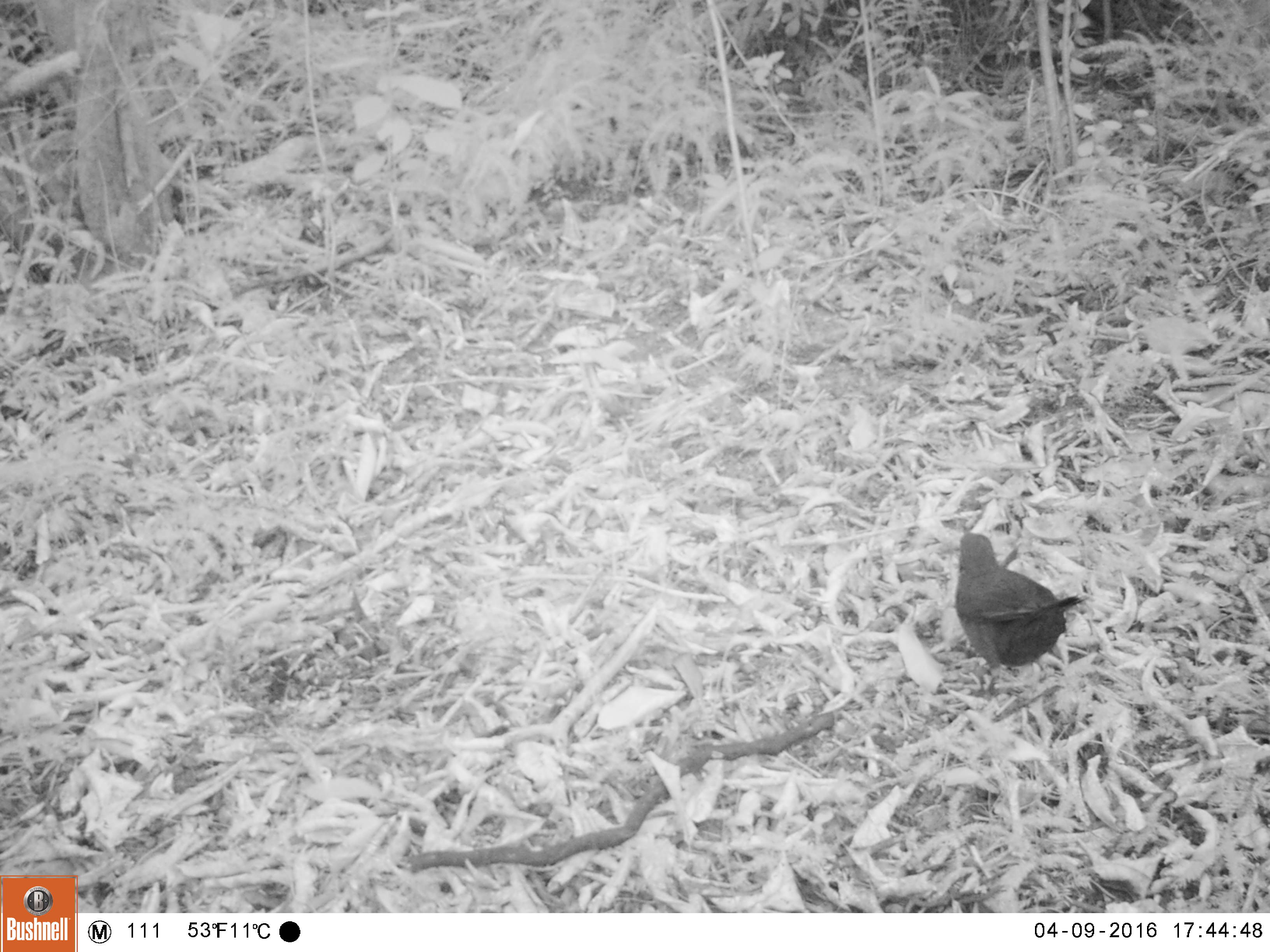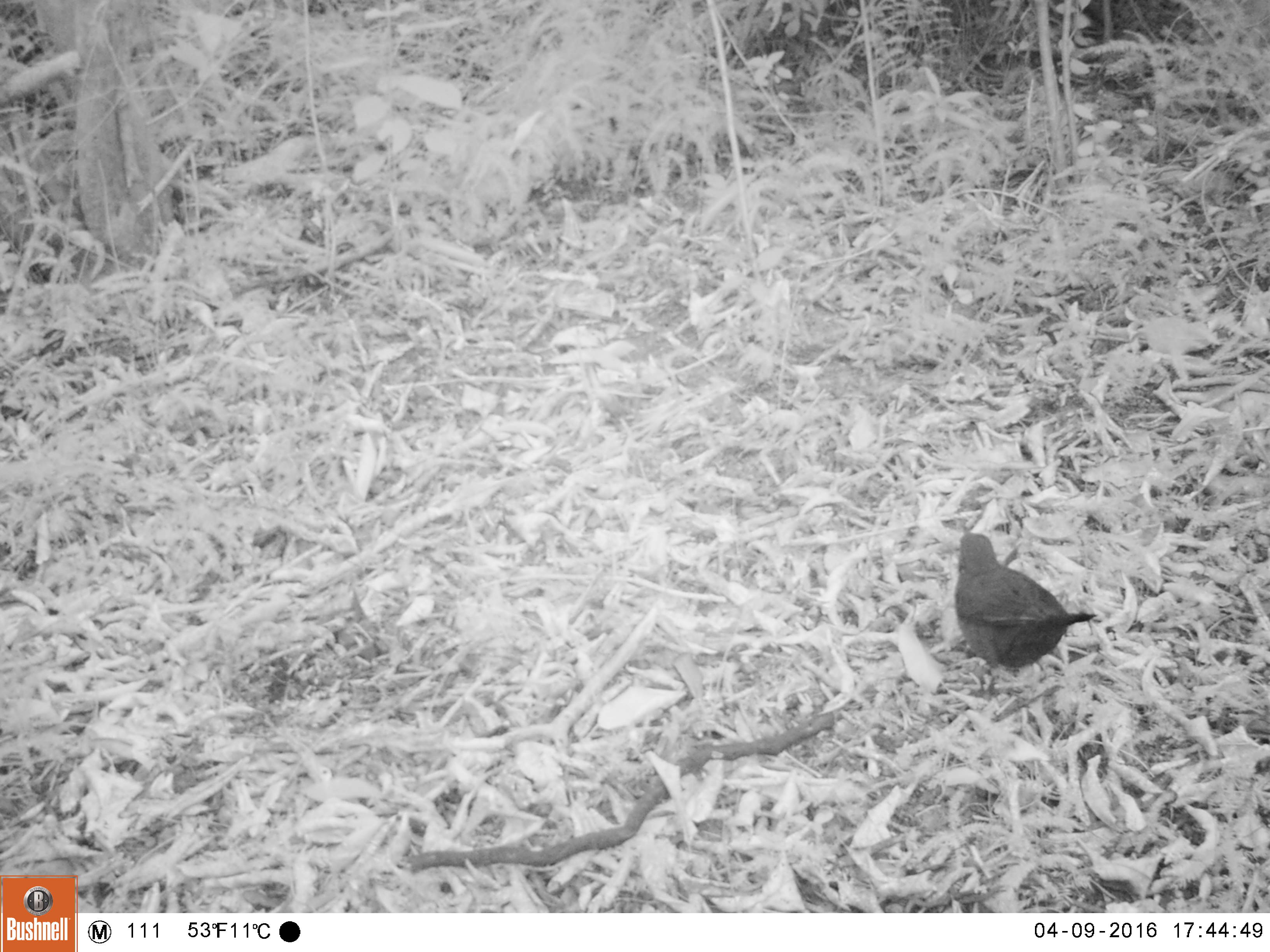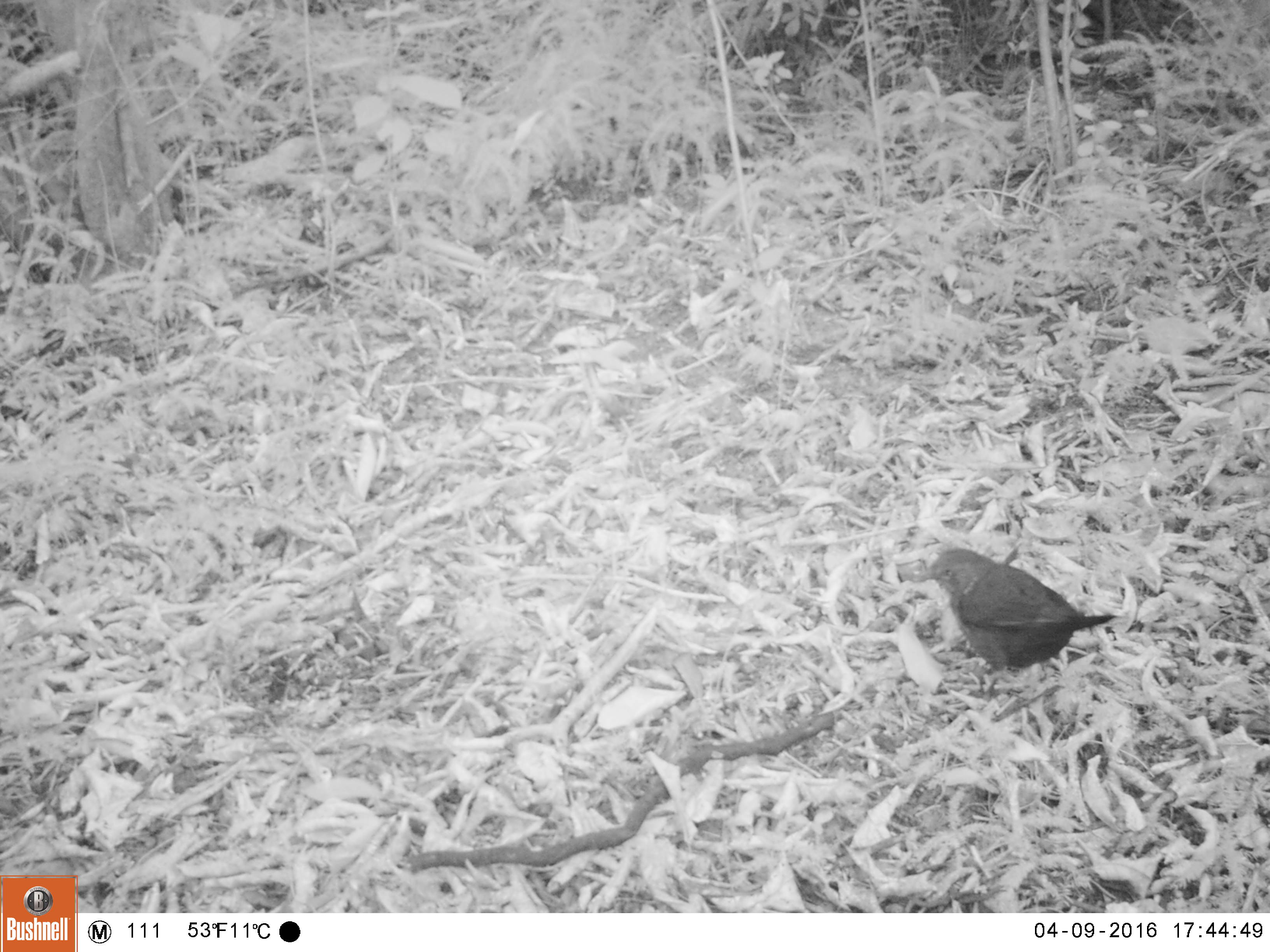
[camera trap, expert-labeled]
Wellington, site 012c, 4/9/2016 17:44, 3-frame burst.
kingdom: Animalia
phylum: Chordata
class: Aves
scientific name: Aves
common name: bird